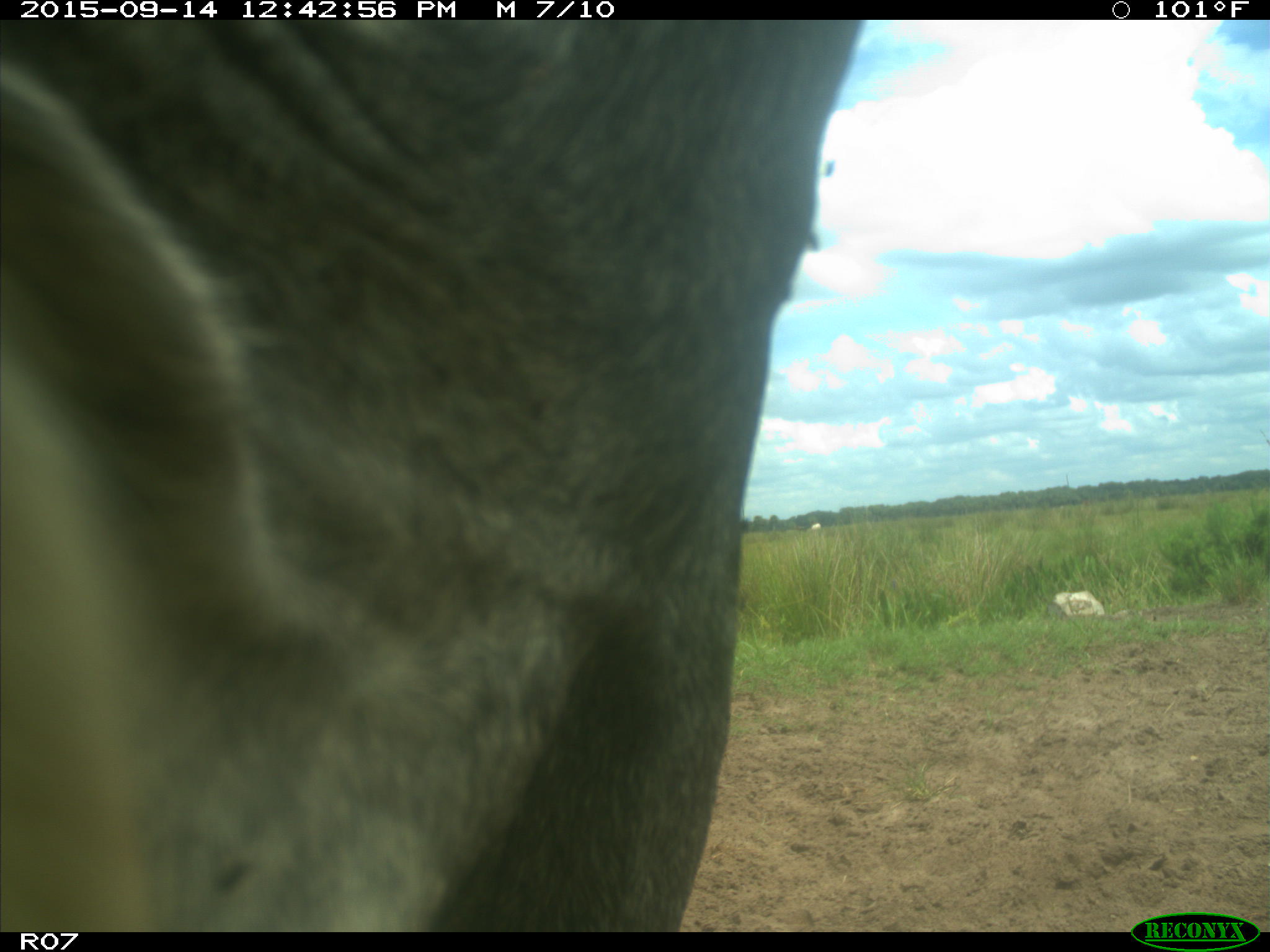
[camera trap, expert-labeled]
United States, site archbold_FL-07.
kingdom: Animalia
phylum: Chordata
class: Mammalia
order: Artiodactyla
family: Bovidae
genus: Bos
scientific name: Bos taurus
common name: domestic cow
Bos taurus (domestic cow).